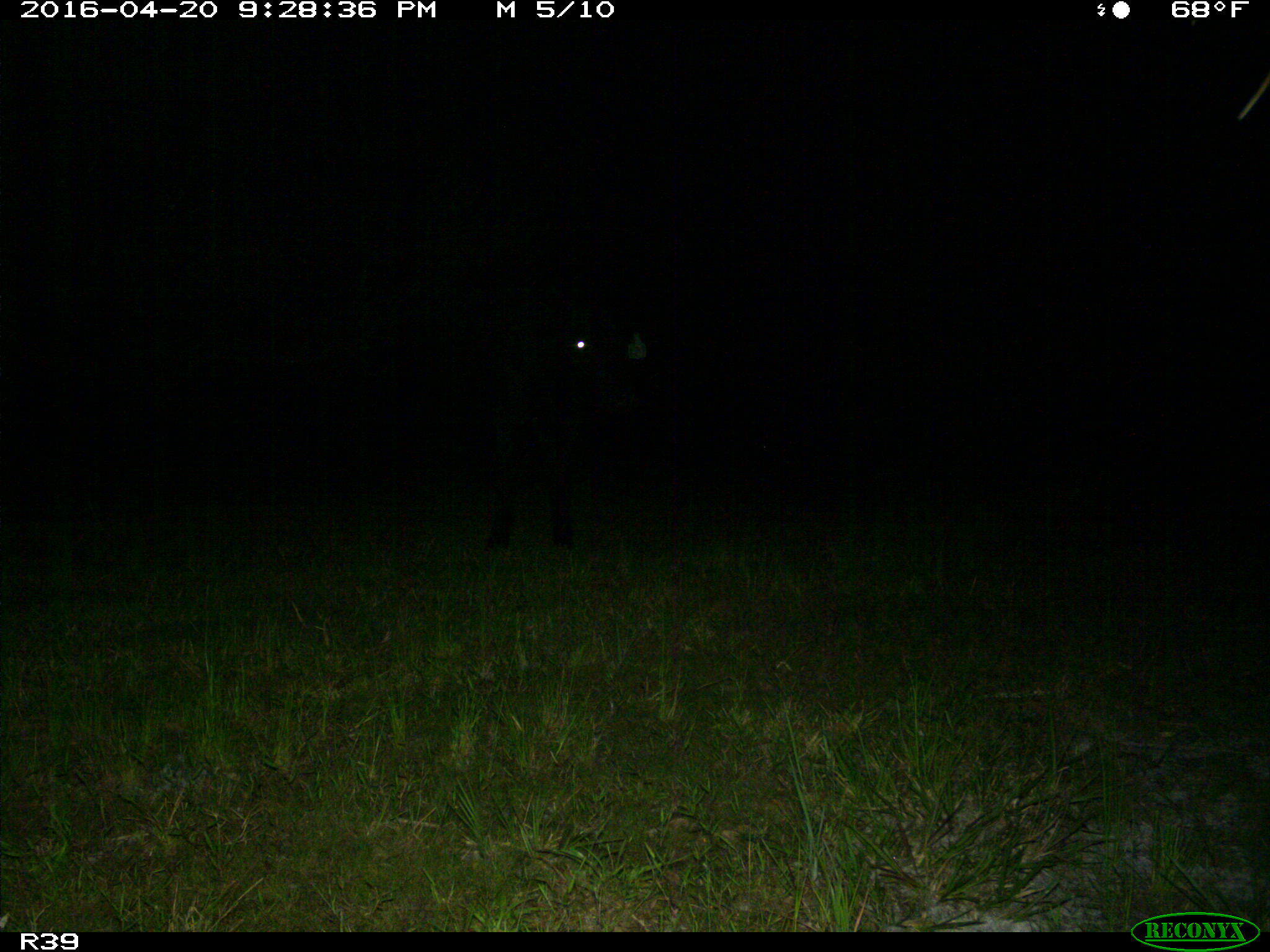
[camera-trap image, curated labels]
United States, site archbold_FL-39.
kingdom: Animalia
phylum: Chordata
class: Mammalia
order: Artiodactyla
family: Bovidae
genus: Bos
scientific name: Bos taurus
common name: domestic cow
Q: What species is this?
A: Bos taurus (domestic cow).